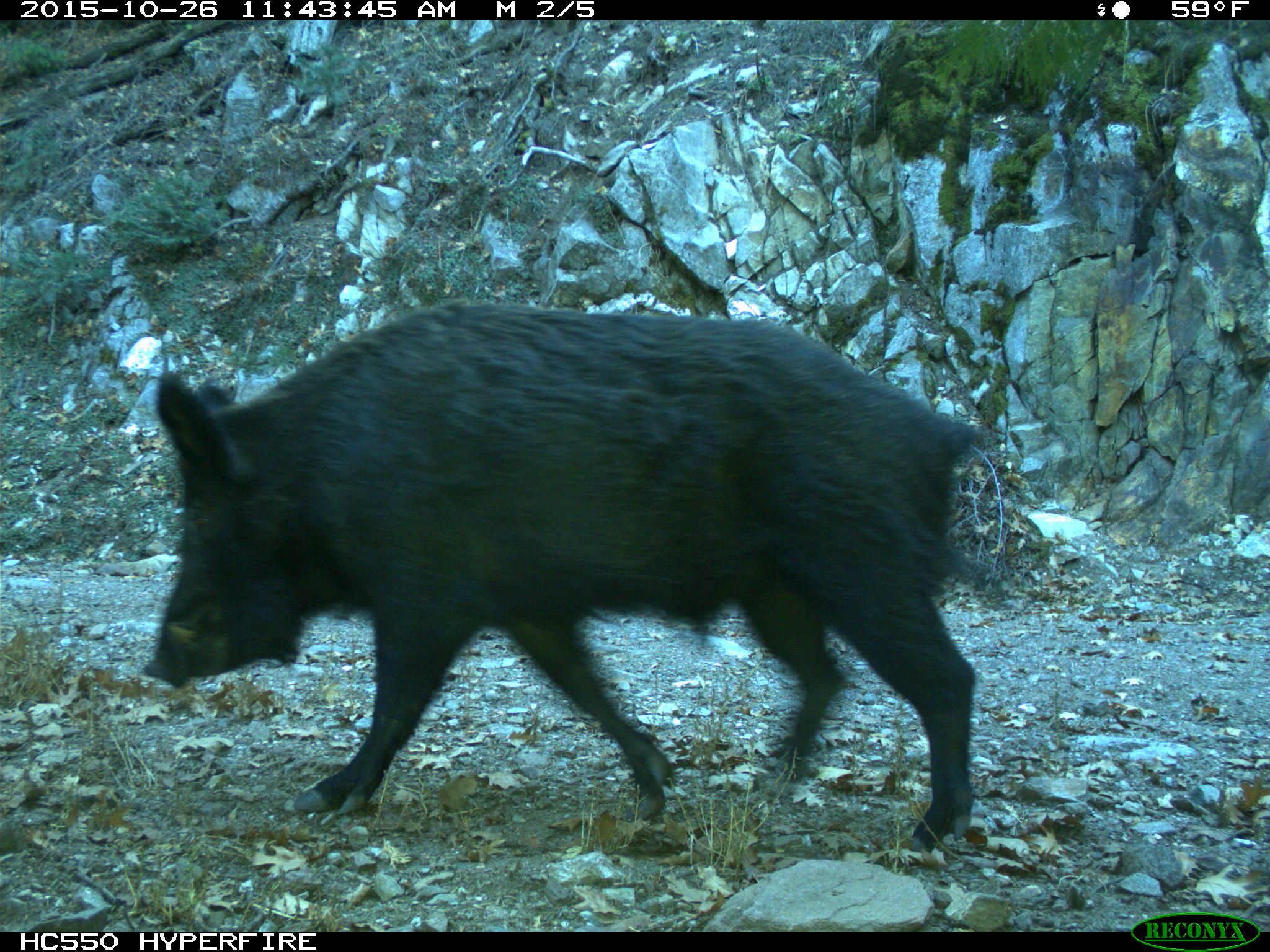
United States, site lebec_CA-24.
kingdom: Animalia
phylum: Chordata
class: Mammalia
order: Artiodactyla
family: Suidae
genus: Sus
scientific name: Sus scrofa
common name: wild boar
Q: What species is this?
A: Sus scrofa (wild boar).